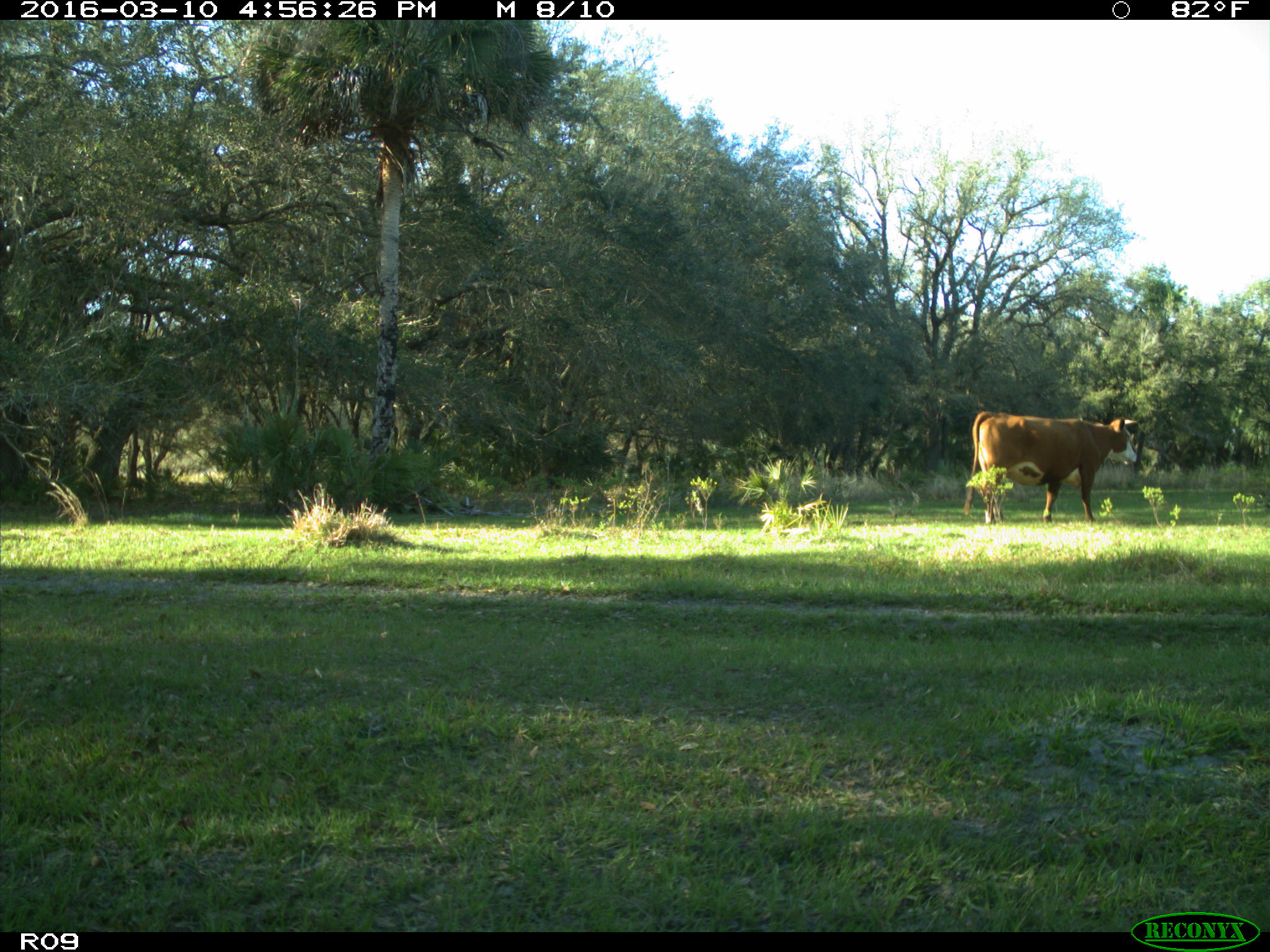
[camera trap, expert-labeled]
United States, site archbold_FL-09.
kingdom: Animalia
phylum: Chordata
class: Mammalia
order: Artiodactyla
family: Bovidae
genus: Bos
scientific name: Bos taurus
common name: domestic cow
Bos taurus (domestic cow).